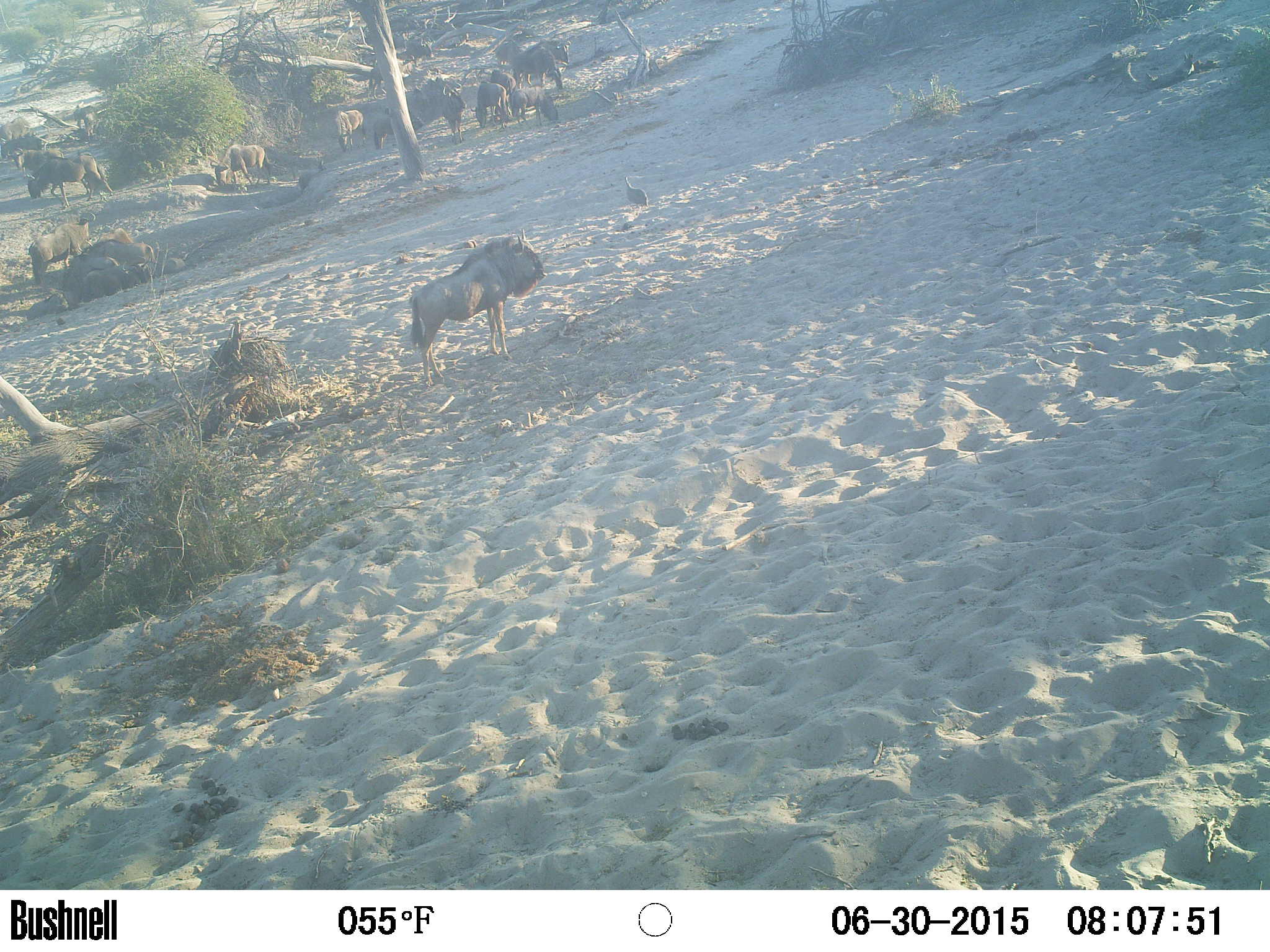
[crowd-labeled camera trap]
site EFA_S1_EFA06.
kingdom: Animalia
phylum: Chordata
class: Aves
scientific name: Aves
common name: bird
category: birdother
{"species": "birdother (bird) (Aves)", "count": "1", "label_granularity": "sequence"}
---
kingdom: Animalia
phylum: Chordata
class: Mammalia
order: Artiodactyla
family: Bovidae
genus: Connochaetes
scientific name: Connochaetes taurinus taurinus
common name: blue wildebeest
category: wildebeestblue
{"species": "wildebeestblue (blue wildebeest) (Connochaetes taurinus taurinus)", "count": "11-50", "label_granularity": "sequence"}